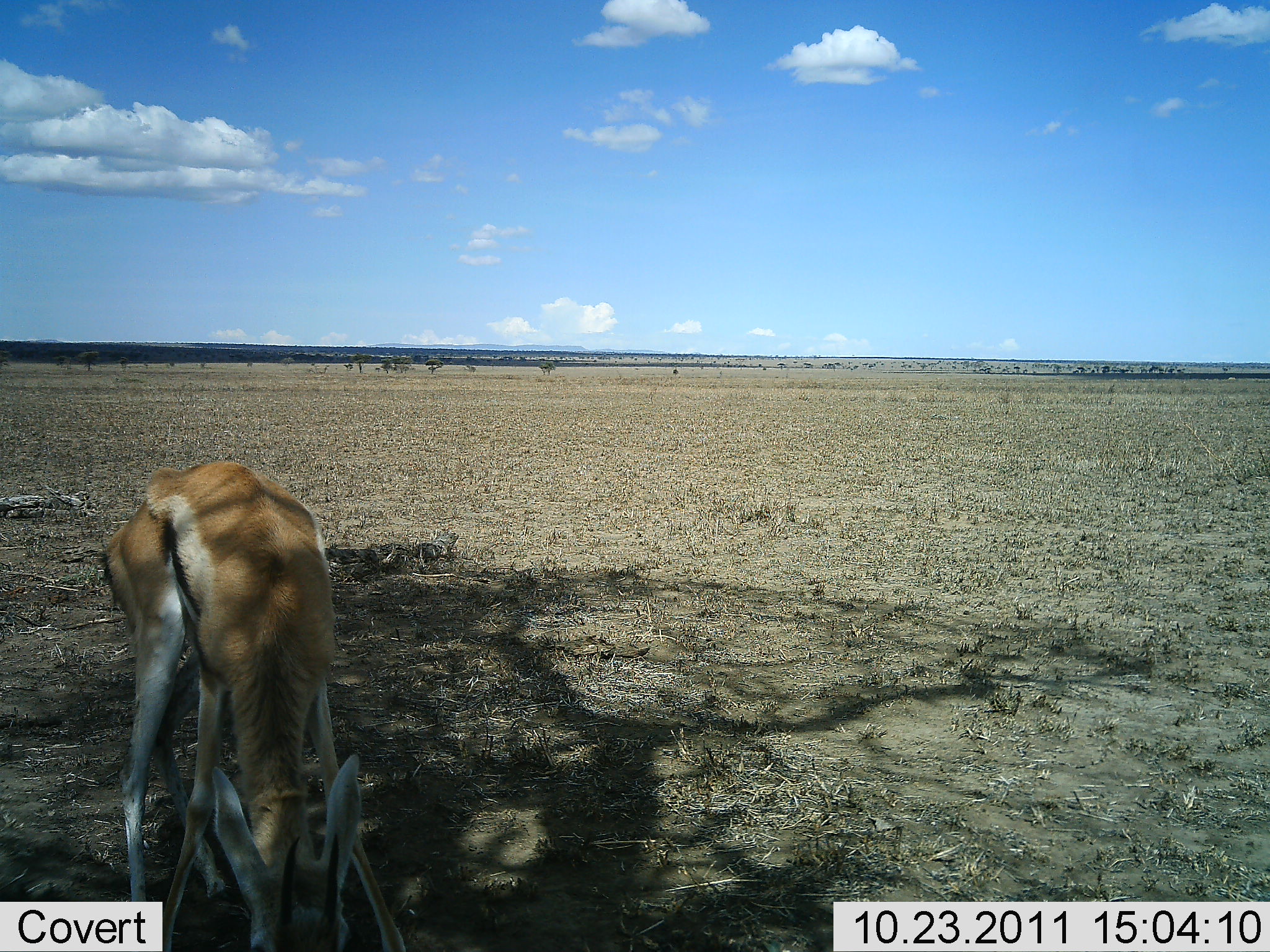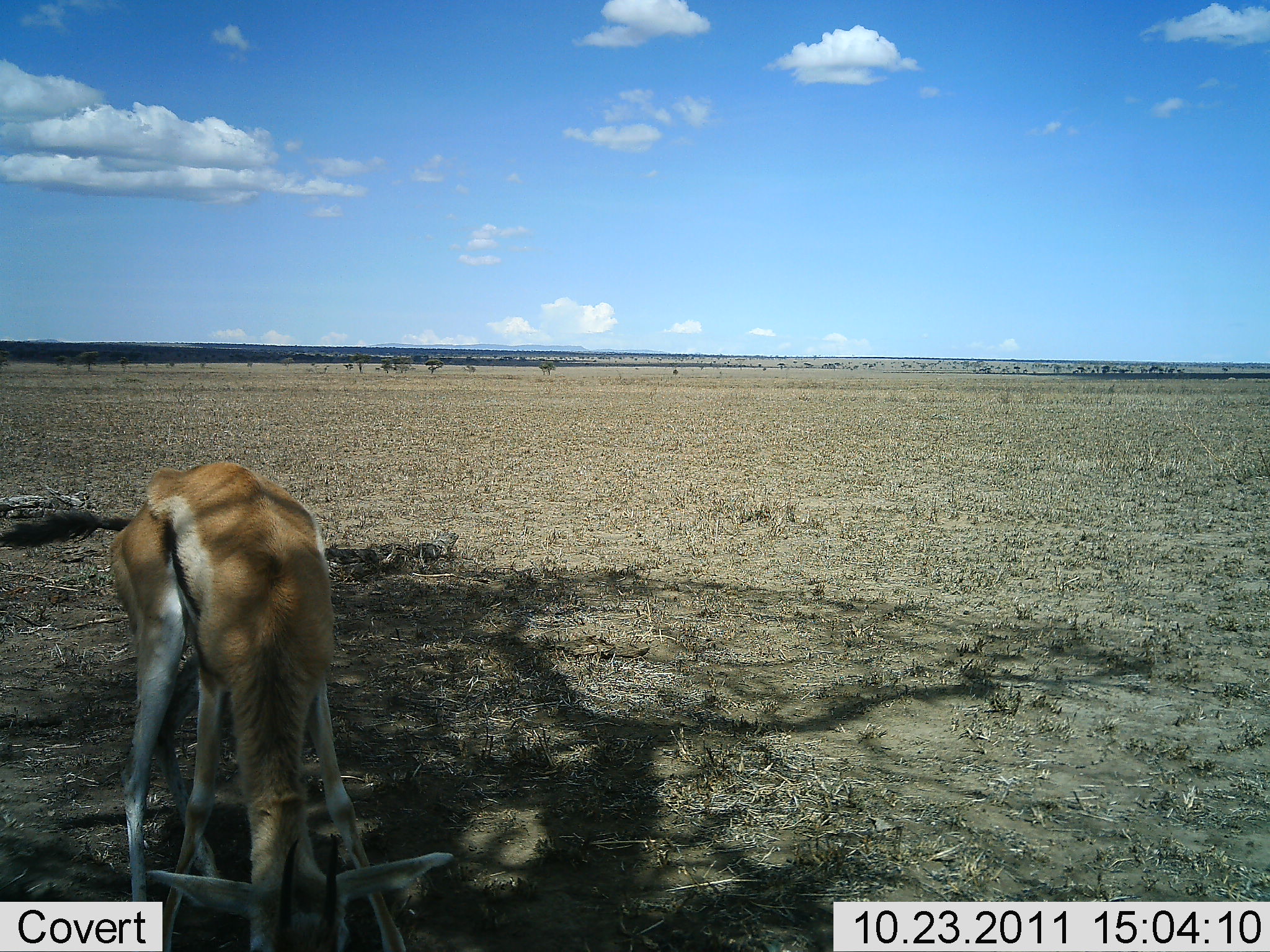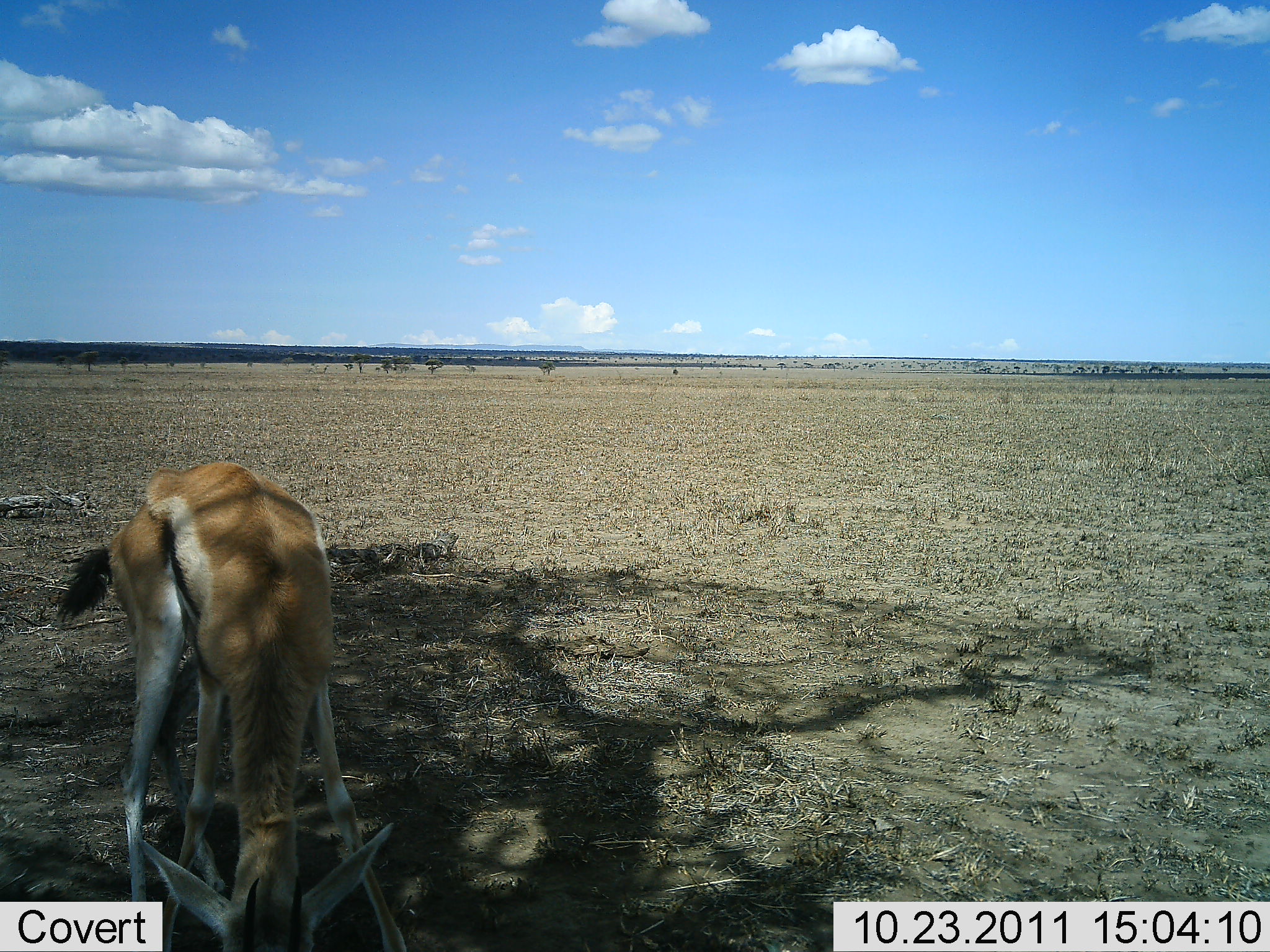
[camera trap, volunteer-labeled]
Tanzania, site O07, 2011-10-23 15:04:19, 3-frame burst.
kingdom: Animalia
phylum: Chordata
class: Mammalia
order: Artiodactyla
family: Bovidae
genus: Eudorcas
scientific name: Eudorcas thomsonii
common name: thomson's gazelle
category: gazellethomsons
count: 1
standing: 15%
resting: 0%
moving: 0%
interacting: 0%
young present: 0%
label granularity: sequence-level